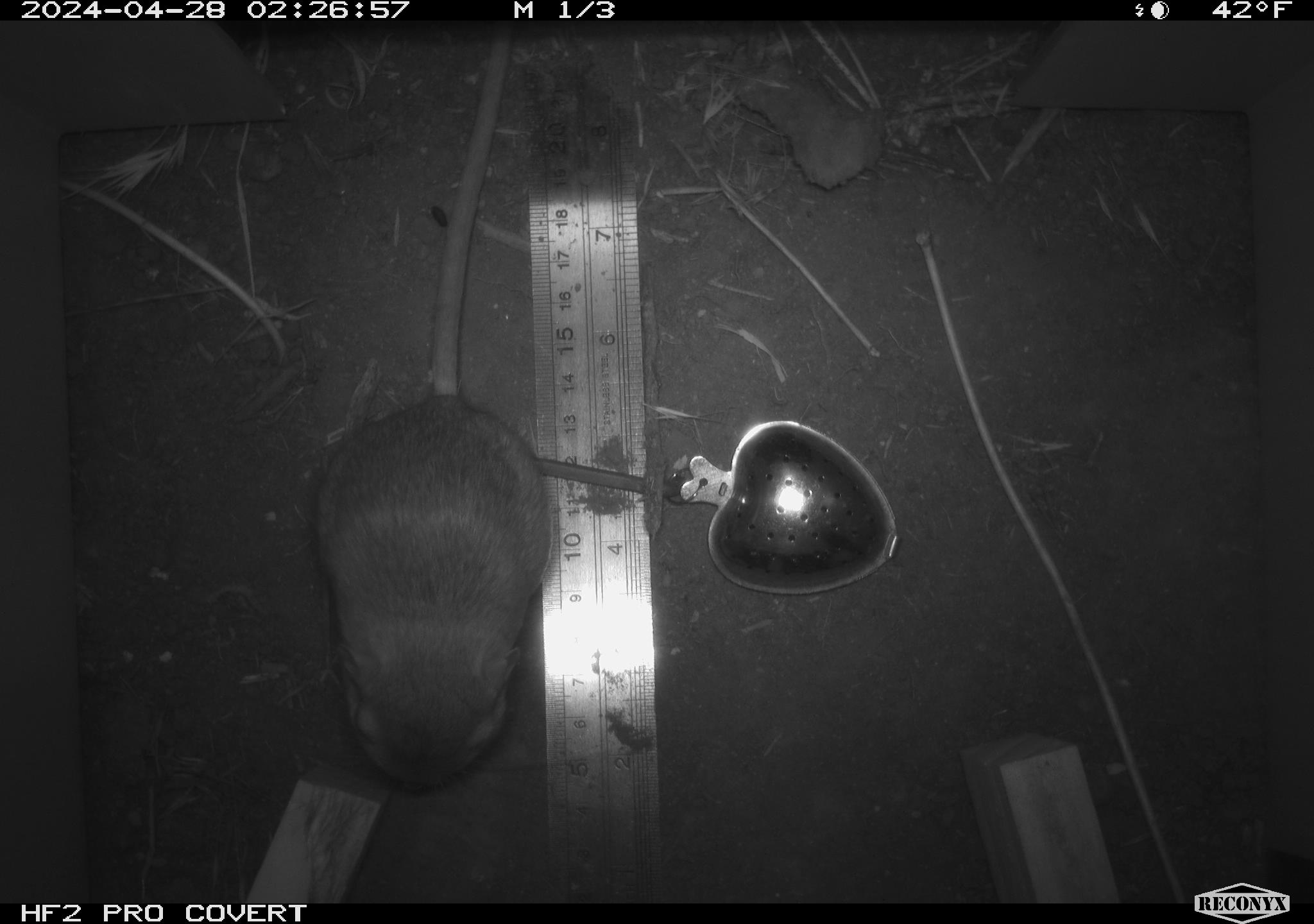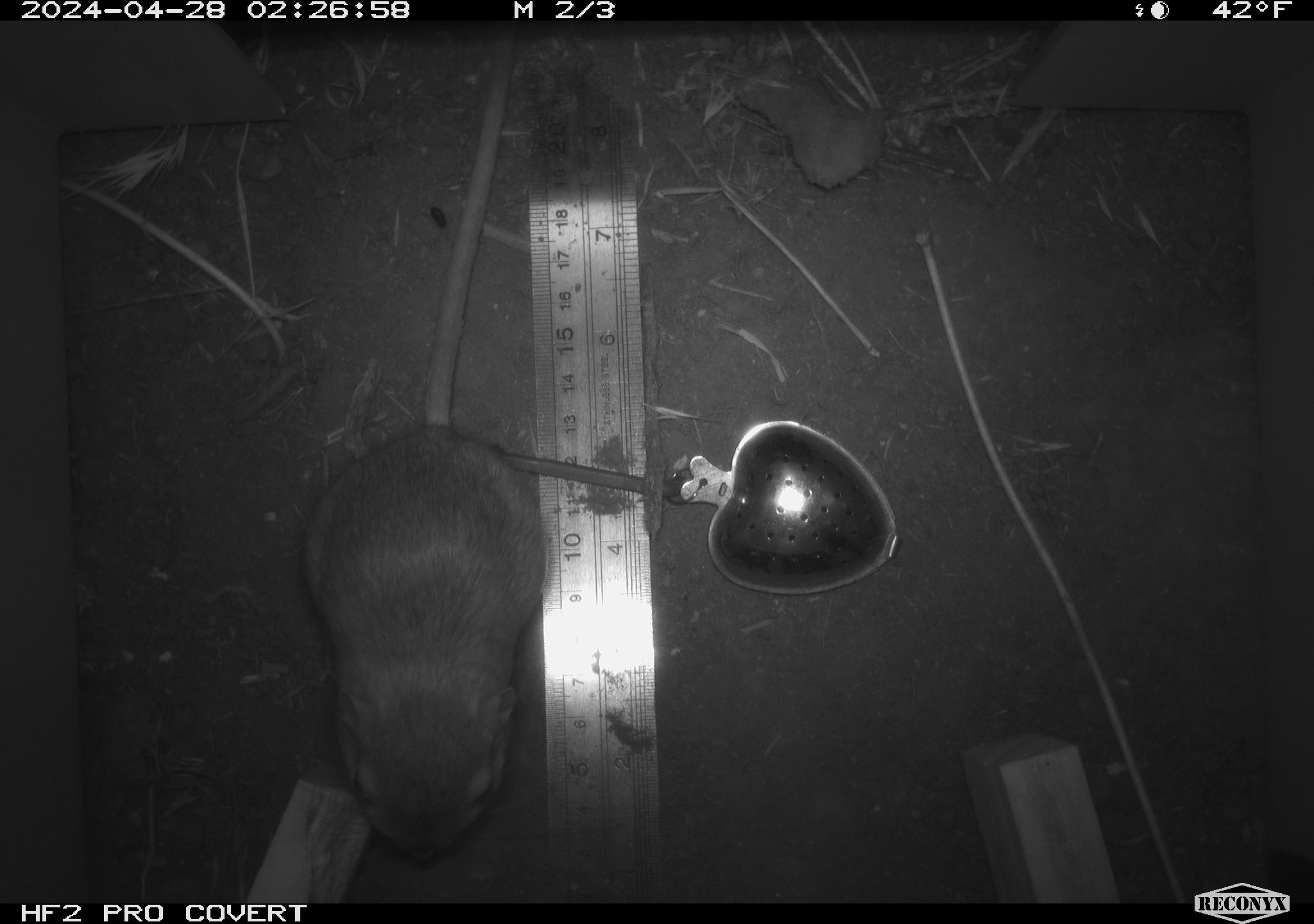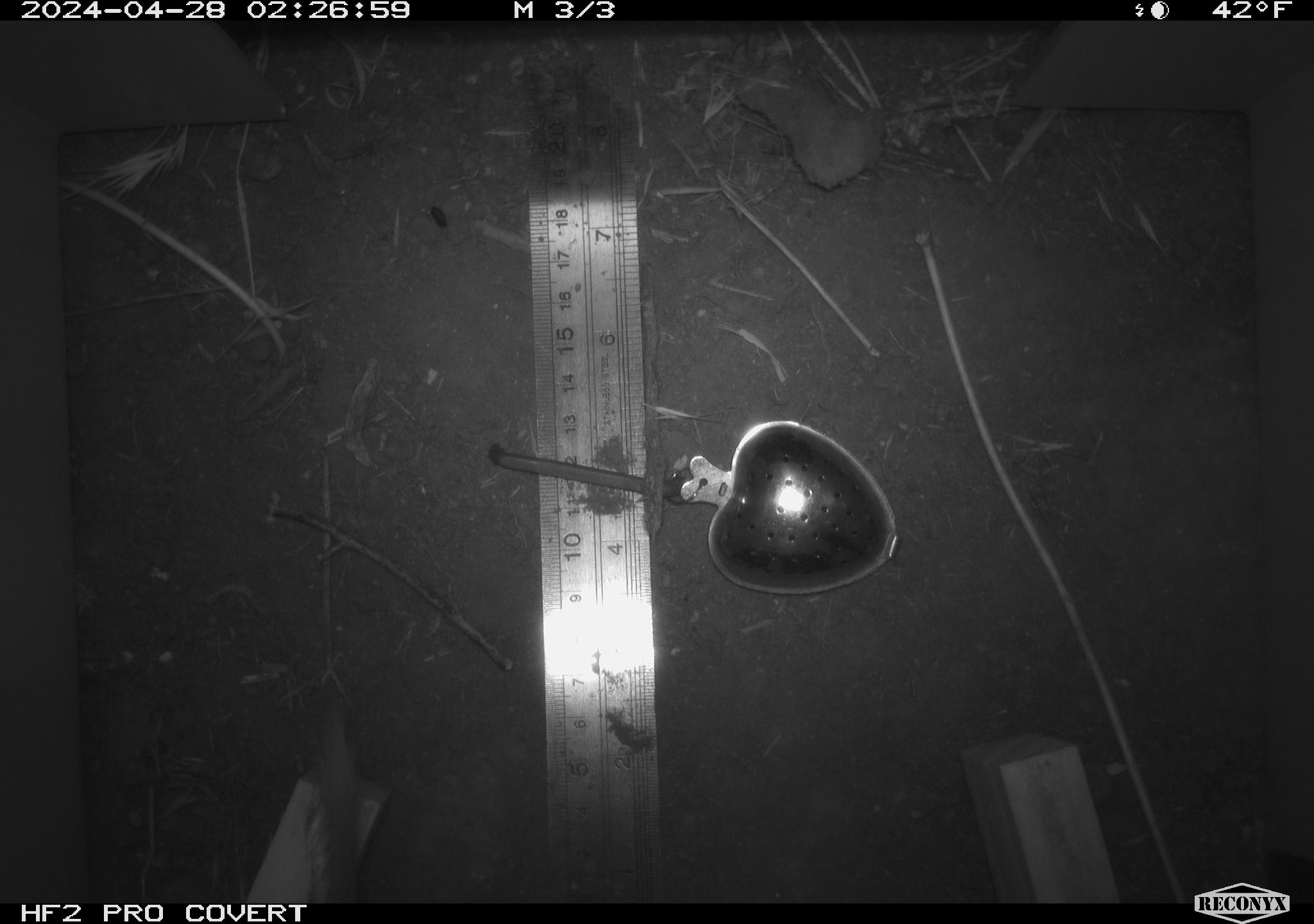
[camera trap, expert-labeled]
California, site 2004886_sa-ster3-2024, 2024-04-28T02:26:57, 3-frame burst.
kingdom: Animalia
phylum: Chordata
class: Mammalia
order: Rodentia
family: Heteromyidae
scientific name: Heteromyidae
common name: kangaroo rats and pocket mice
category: heteromyidae family